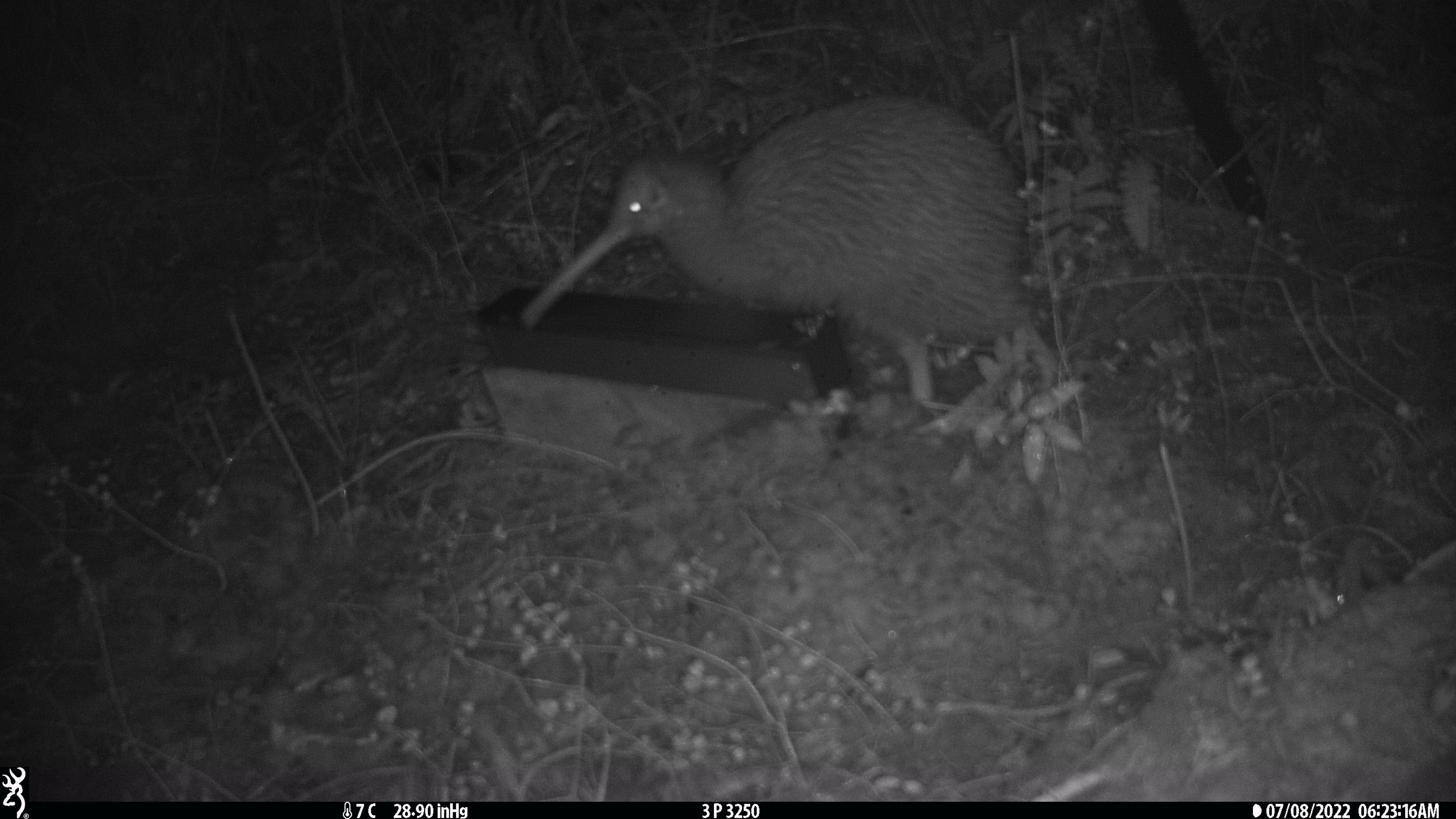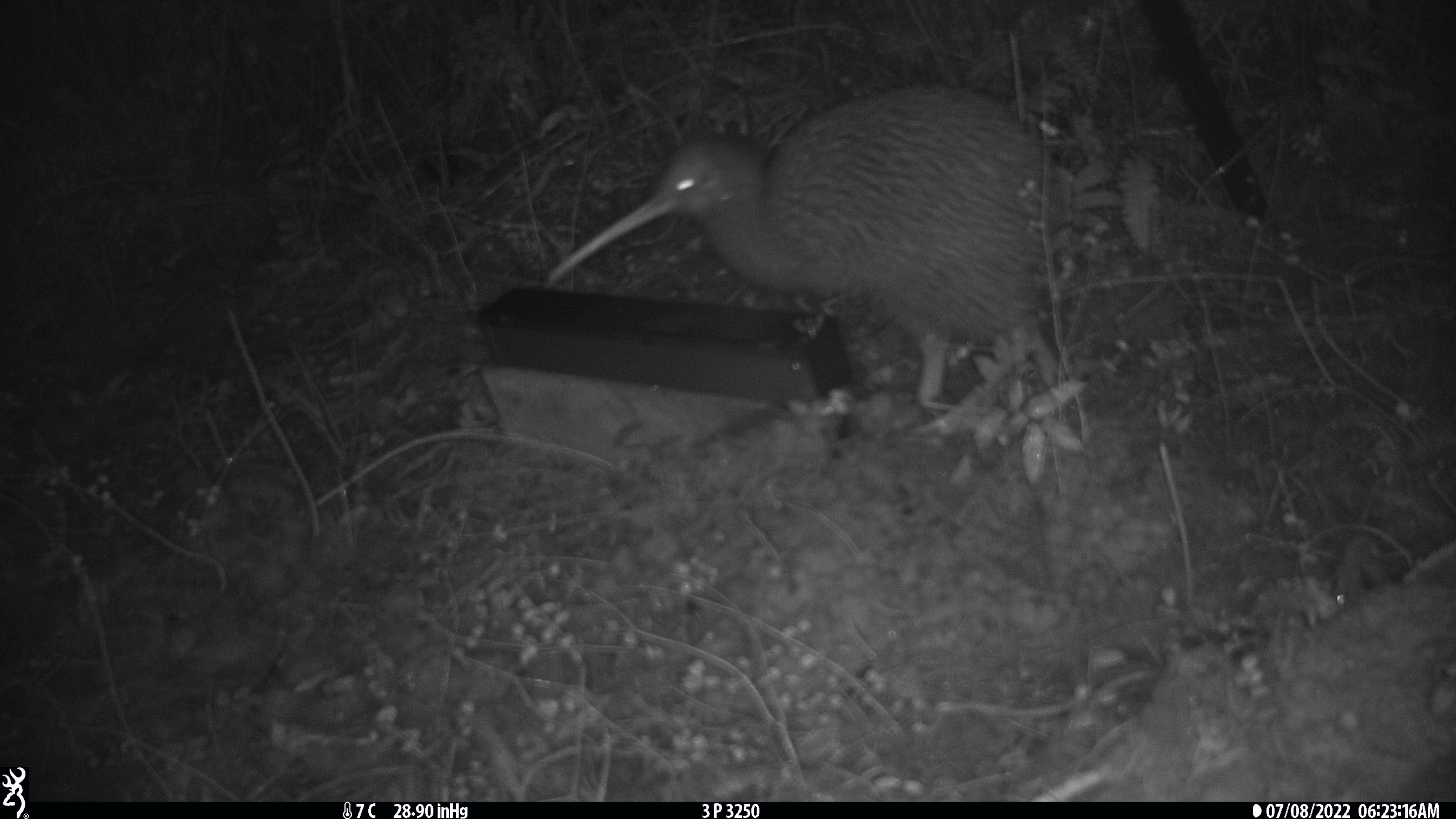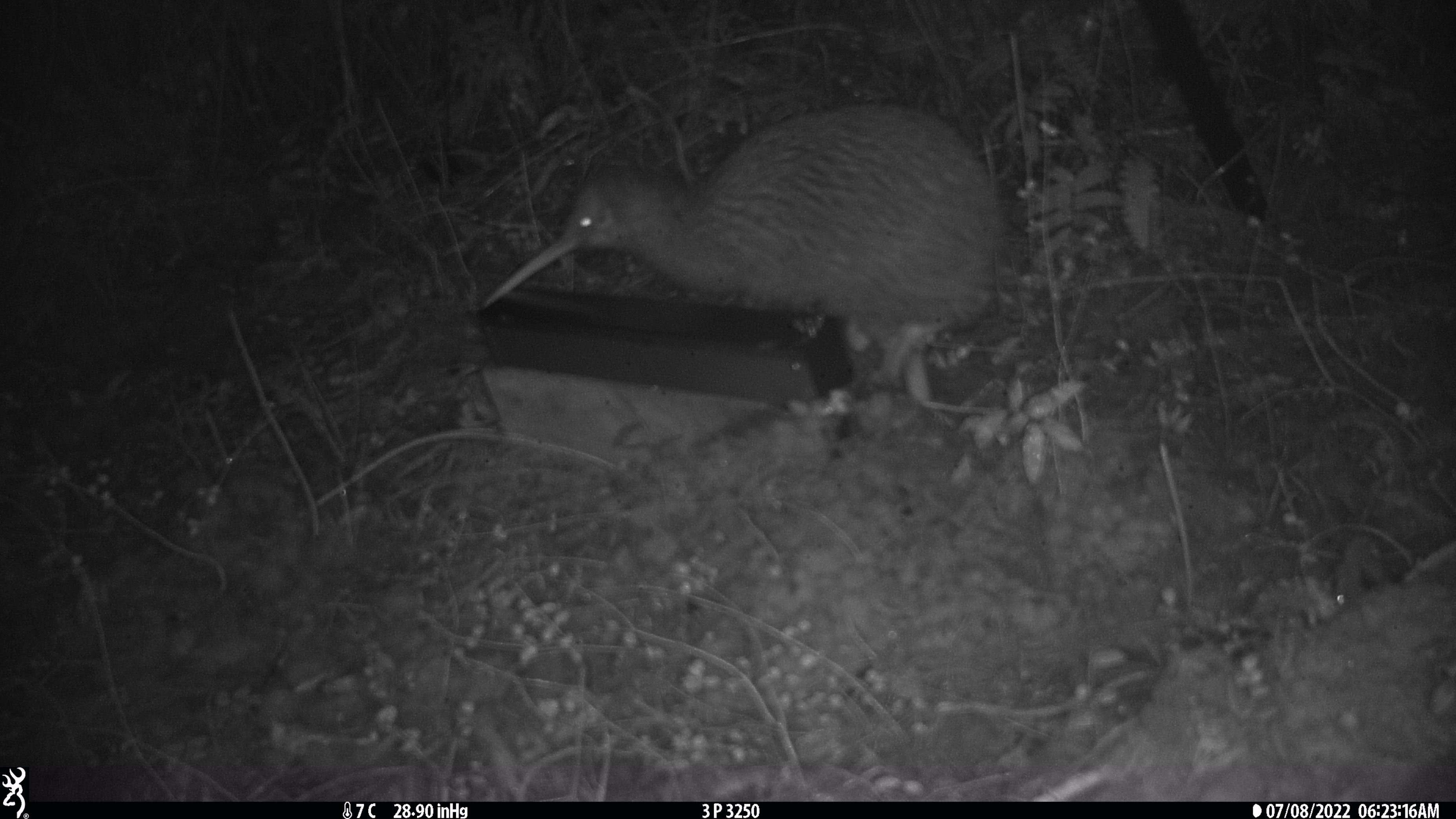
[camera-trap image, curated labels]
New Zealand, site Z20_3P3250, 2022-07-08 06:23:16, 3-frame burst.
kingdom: Animalia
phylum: Chordata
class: Aves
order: Apterygiformes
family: Apterygidae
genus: Apteryx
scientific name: Apteryx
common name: kiwi